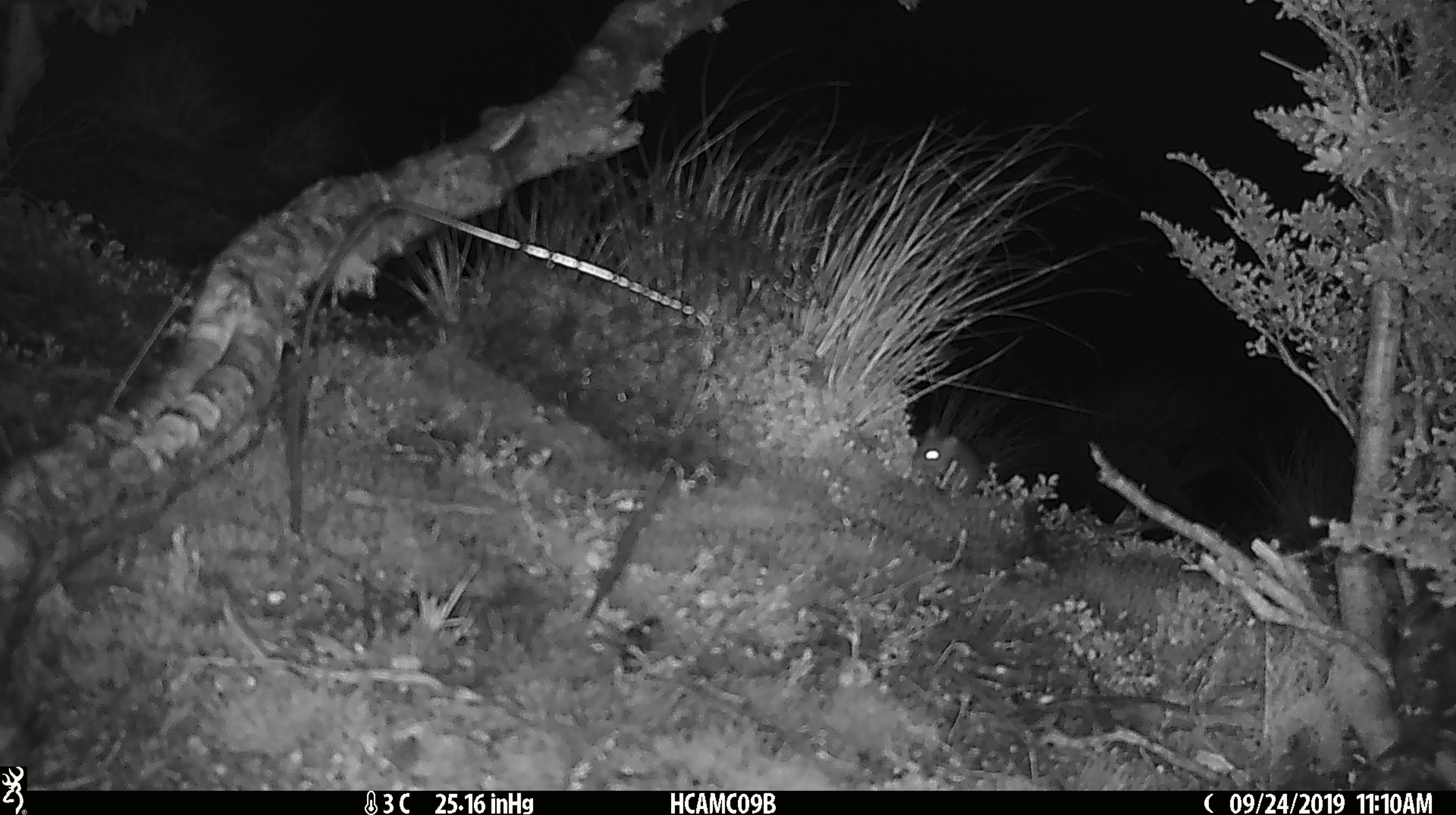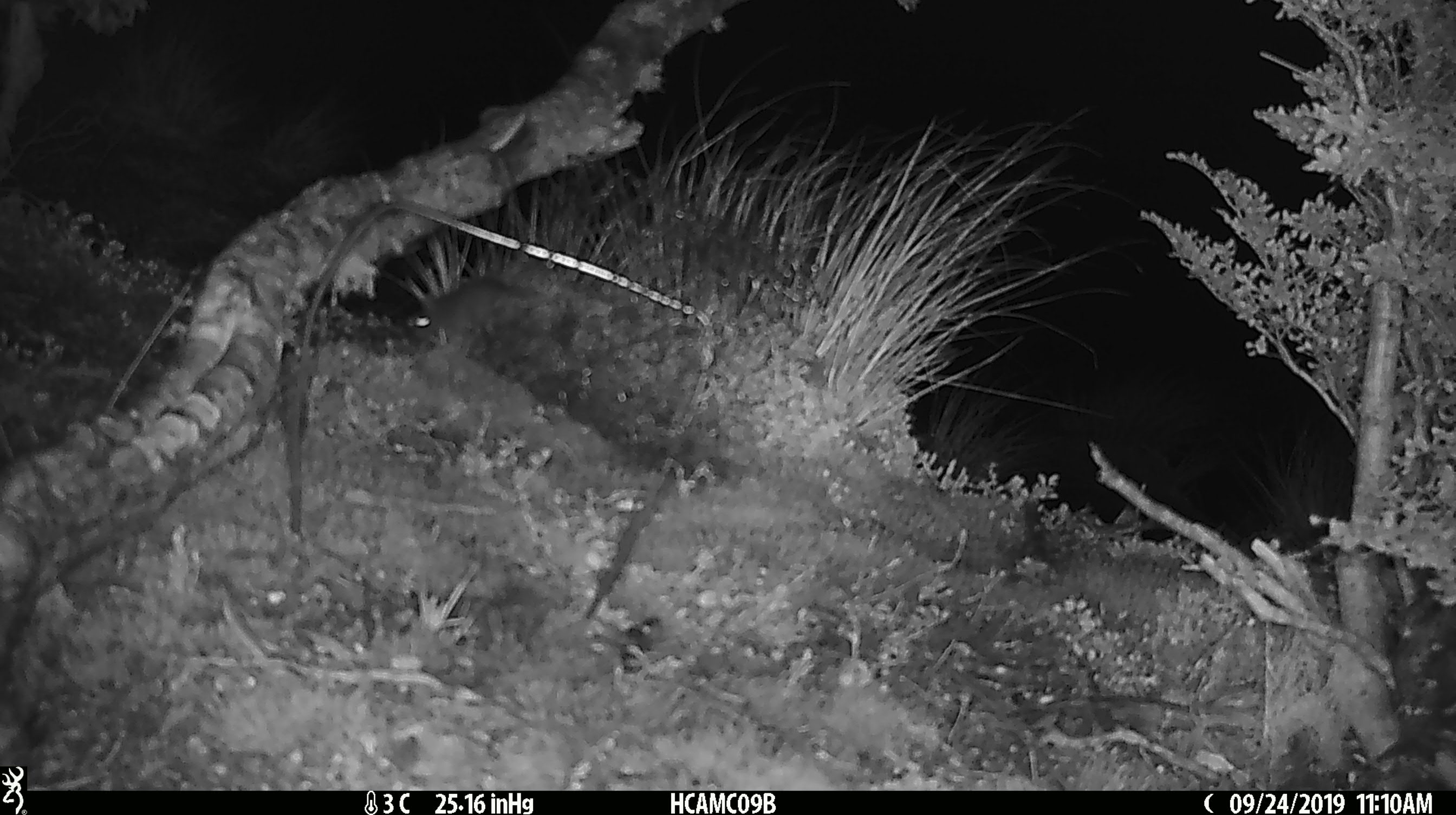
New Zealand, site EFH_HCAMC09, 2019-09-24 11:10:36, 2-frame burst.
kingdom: Animalia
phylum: Chordata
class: Mammalia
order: Rodentia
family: Muridae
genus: Mus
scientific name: Mus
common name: mouse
Mouse (Mus).